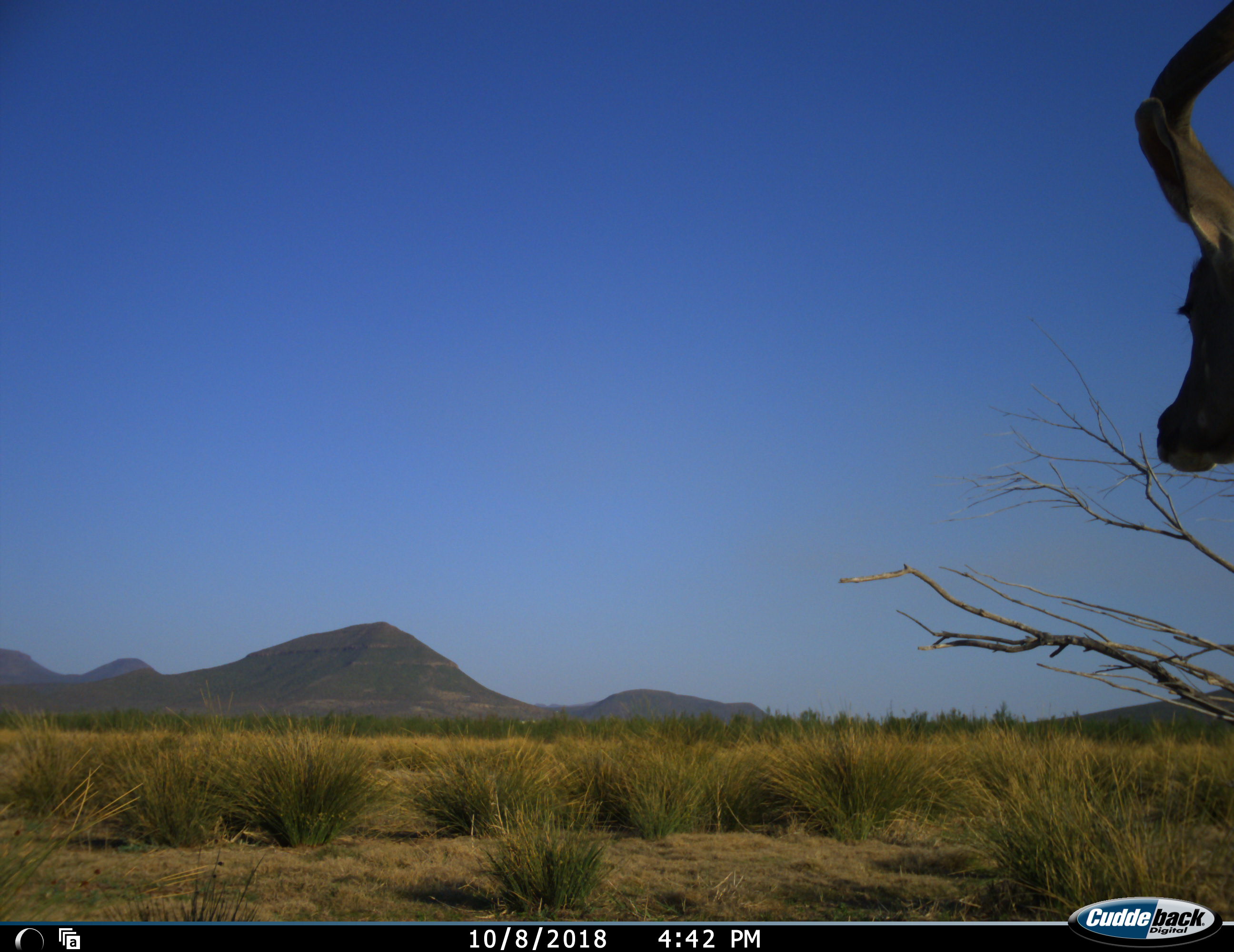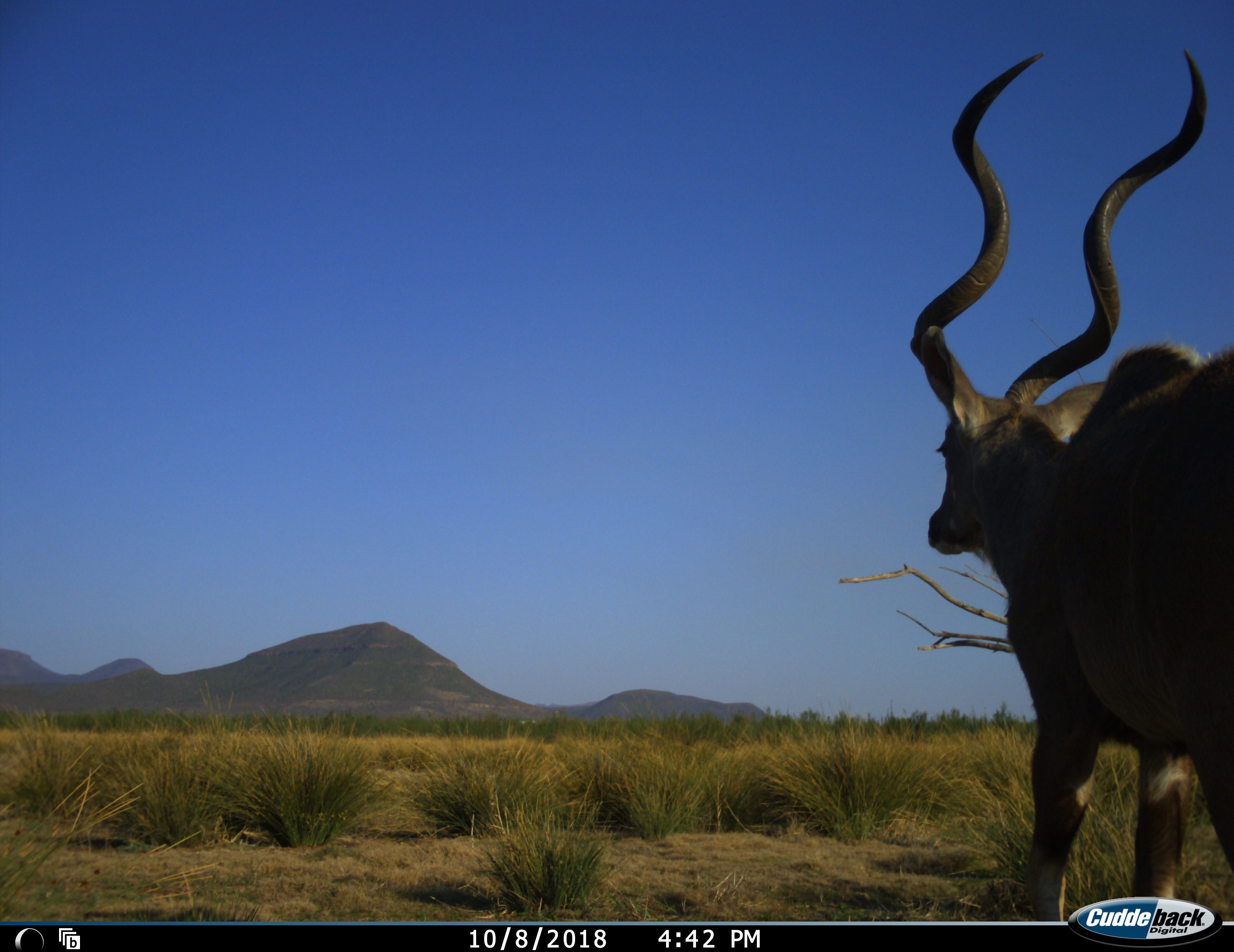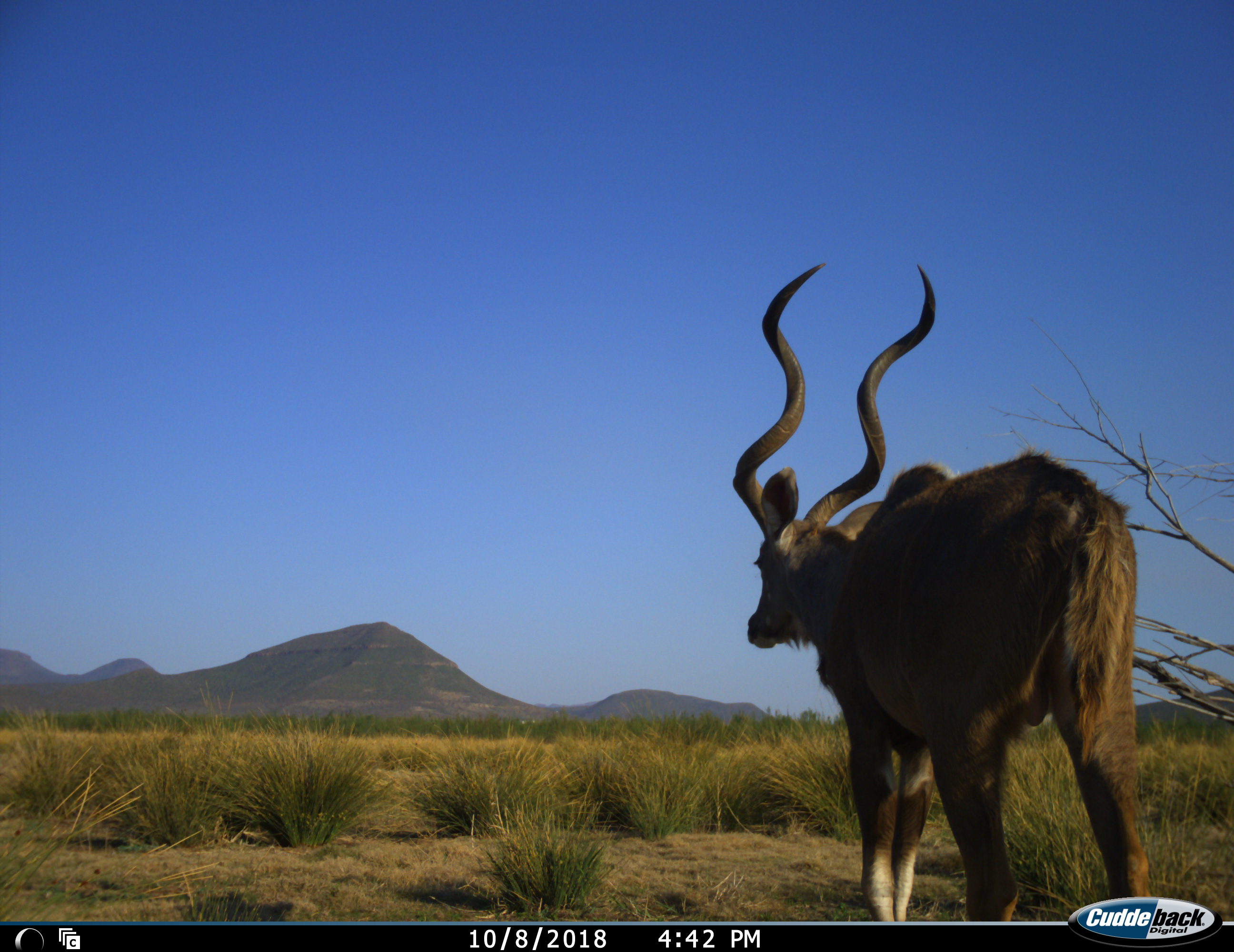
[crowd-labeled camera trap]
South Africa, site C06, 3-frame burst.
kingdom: Animalia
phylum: Chordata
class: Mammalia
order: Artiodactyla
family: Bovidae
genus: Tragelaphus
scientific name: Tragelaphus strepsiceros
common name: greater kudu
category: kudu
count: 1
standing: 30%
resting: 0%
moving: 70%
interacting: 0%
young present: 0%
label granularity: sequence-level